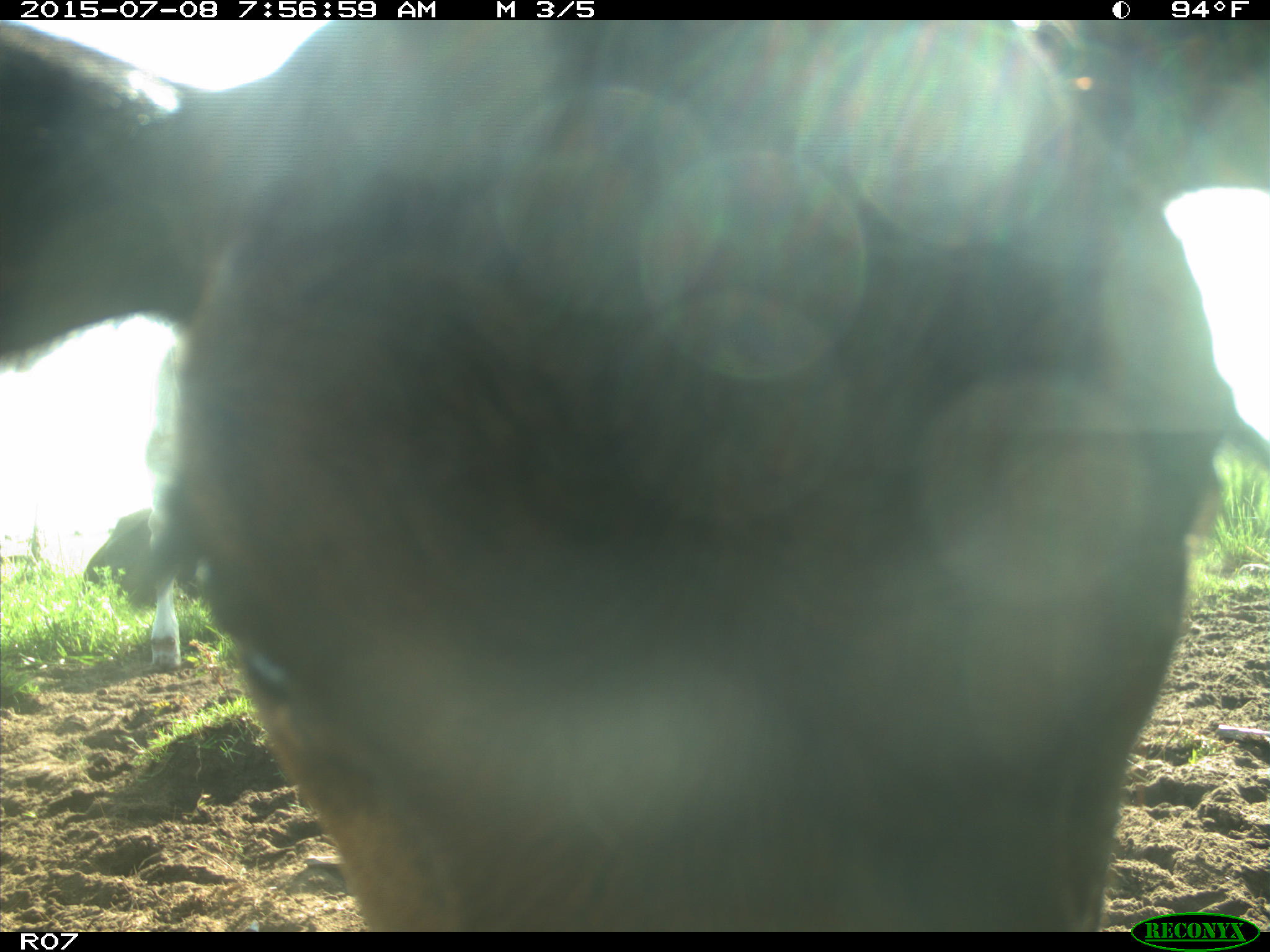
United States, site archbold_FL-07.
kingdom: Animalia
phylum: Chordata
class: Mammalia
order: Artiodactyla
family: Bovidae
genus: Bos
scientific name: Bos taurus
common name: domestic cow